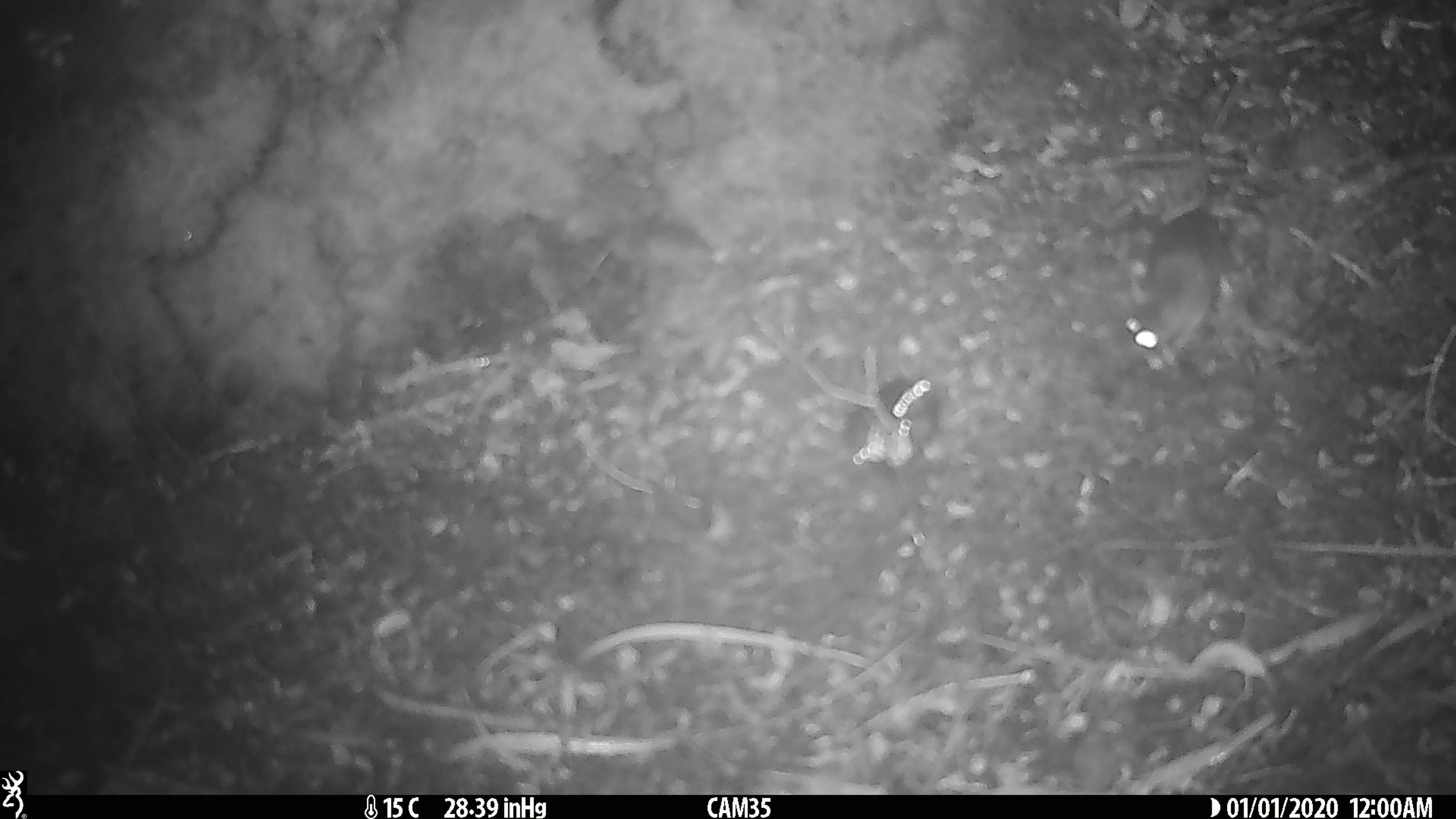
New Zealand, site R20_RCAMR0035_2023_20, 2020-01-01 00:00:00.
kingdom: Animalia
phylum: Chordata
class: Mammalia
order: Rodentia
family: Muridae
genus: Mus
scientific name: Mus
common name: mouse